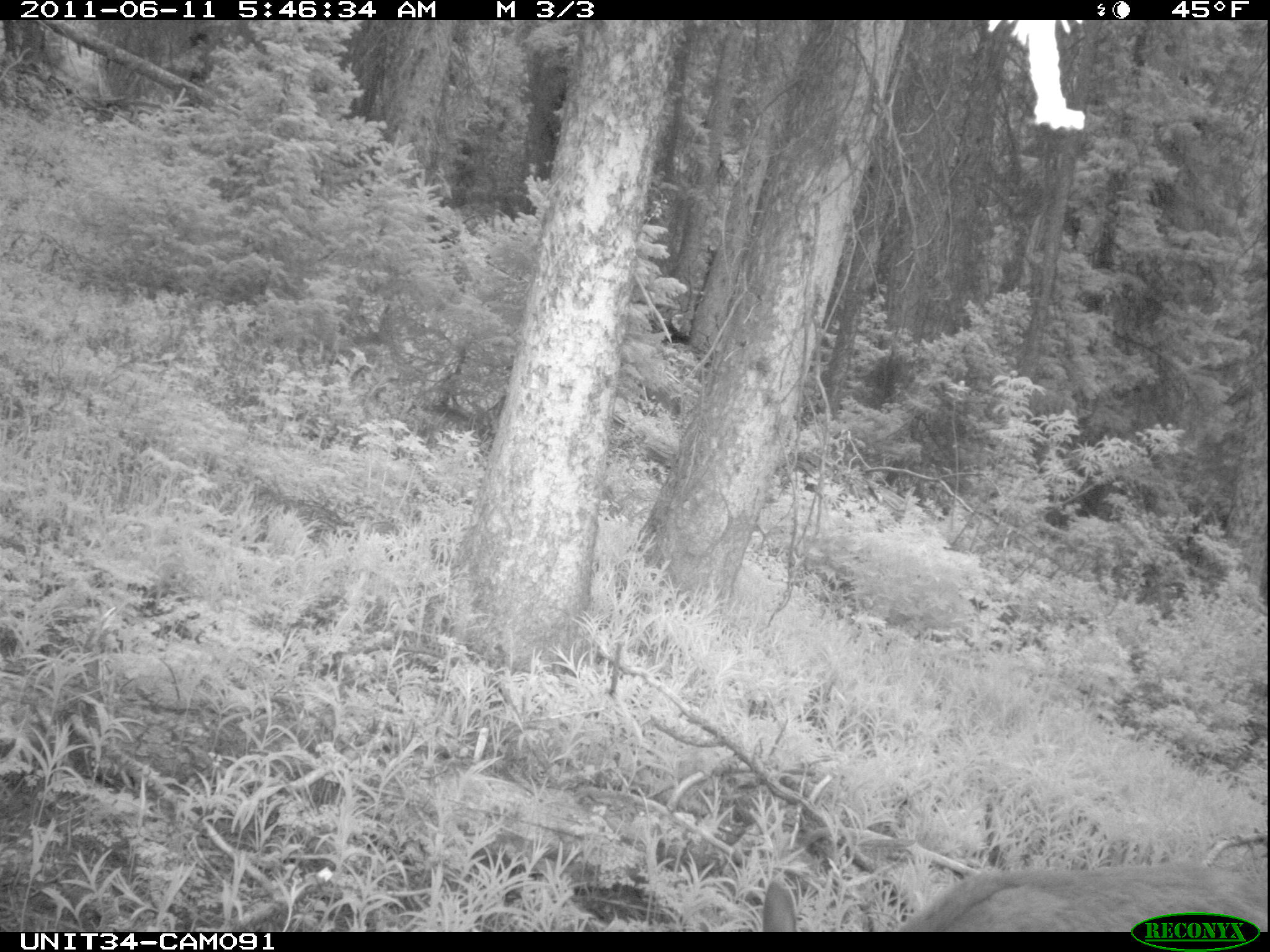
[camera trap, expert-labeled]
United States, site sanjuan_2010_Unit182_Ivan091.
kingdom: Animalia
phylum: Chordata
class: Mammalia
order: Artiodactyla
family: Cervidae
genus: Odocoileus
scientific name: Odocoileus hemionus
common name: mule deer